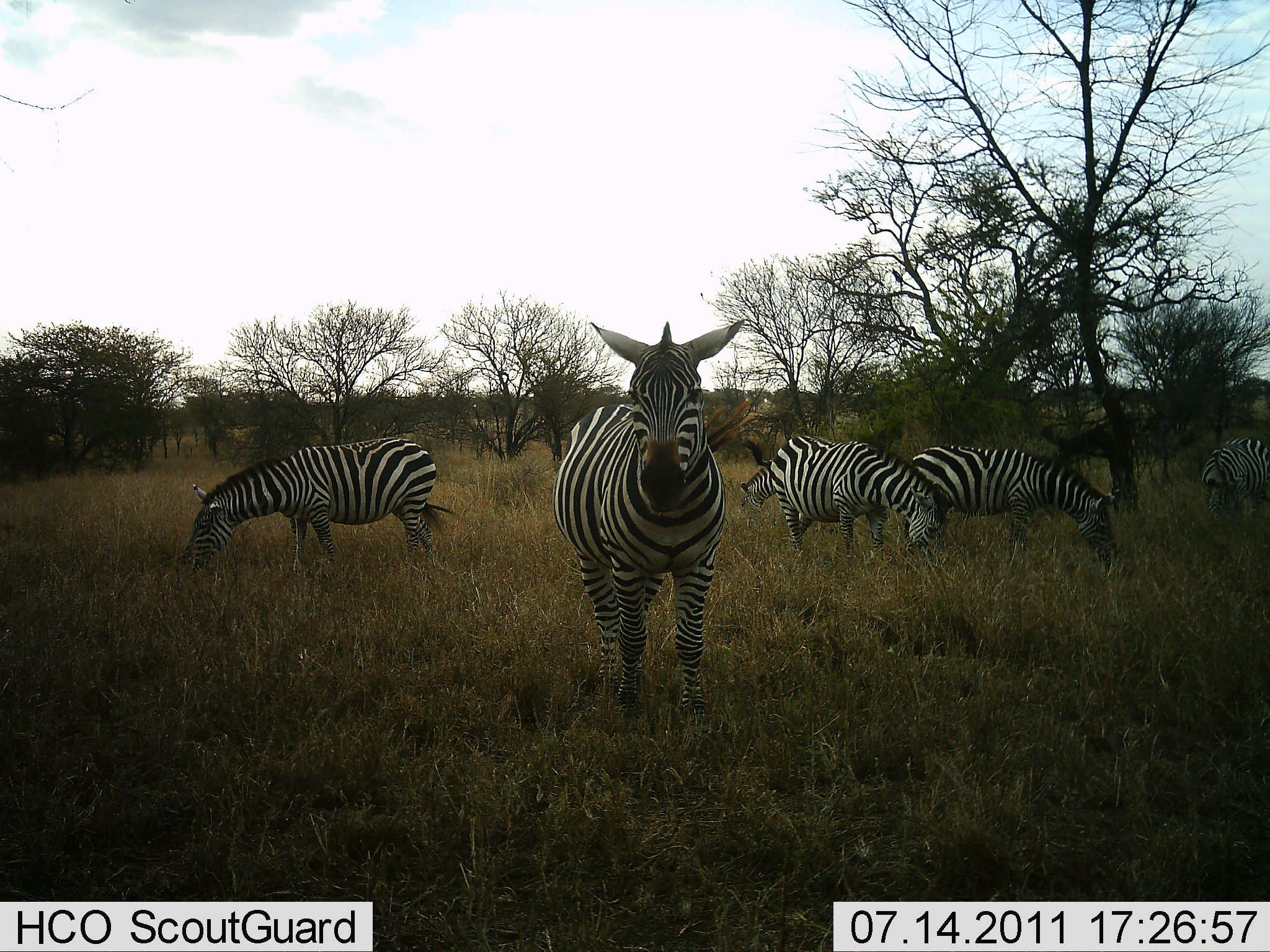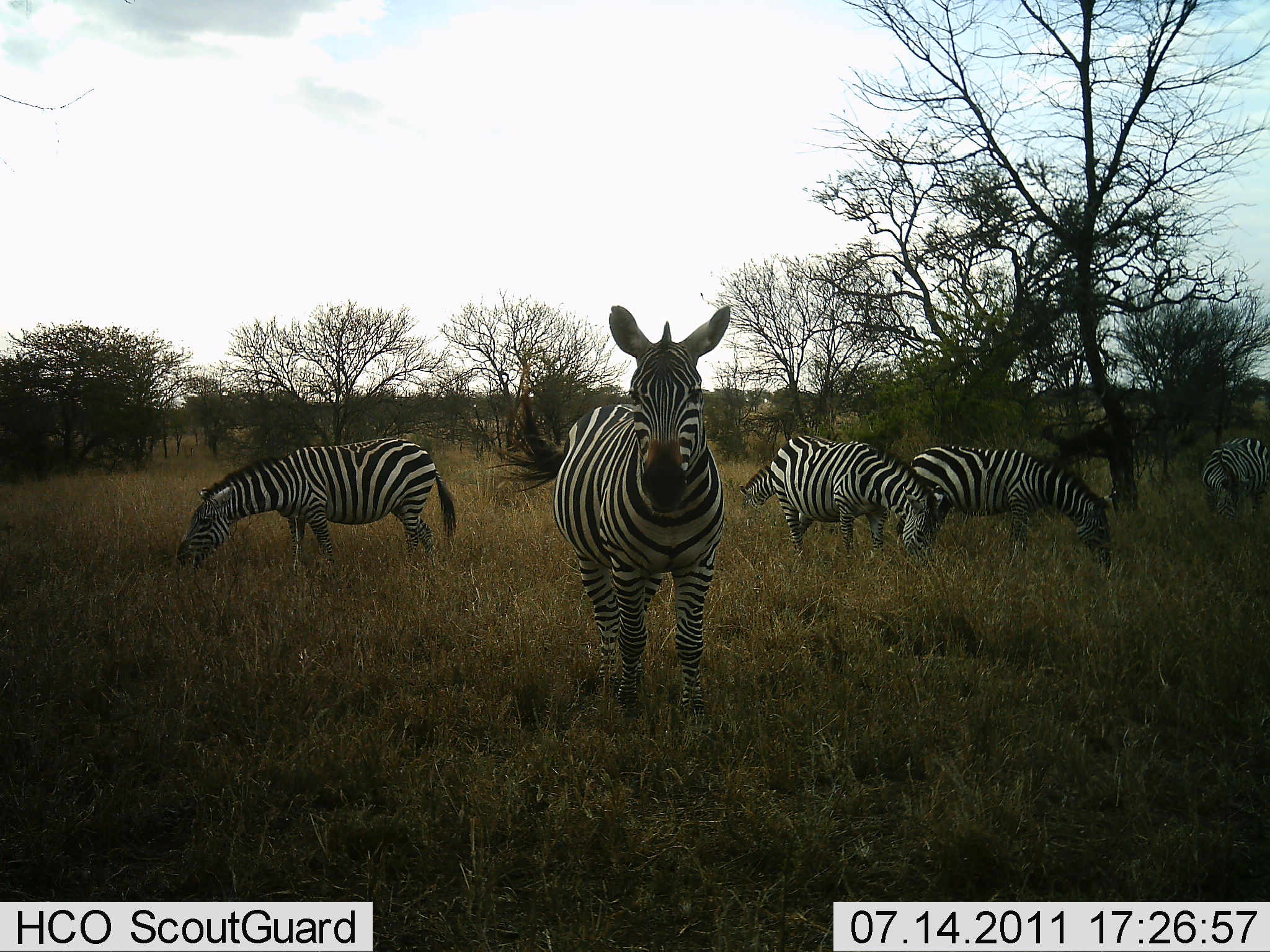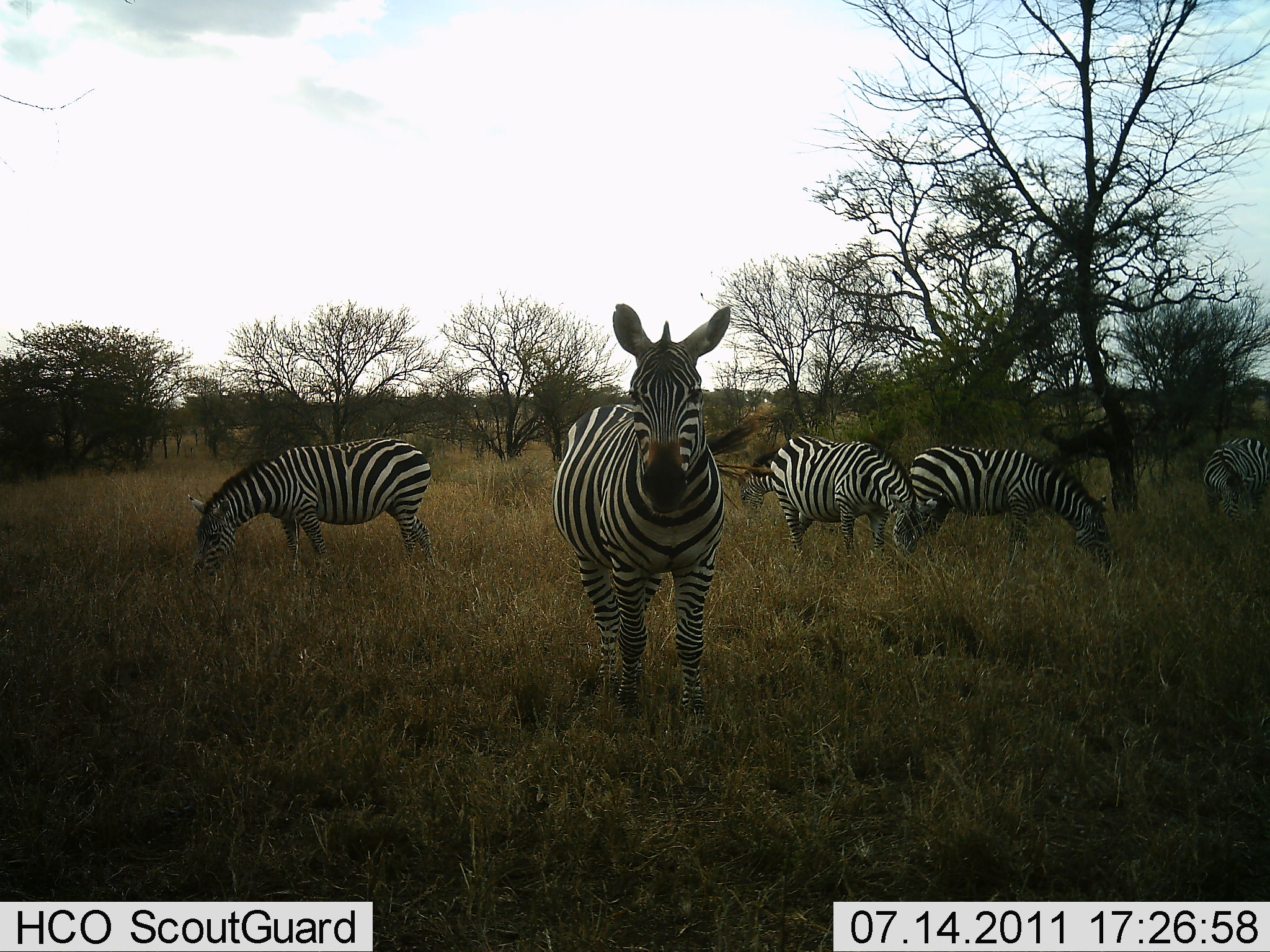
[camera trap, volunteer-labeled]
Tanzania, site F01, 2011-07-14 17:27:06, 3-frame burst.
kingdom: Animalia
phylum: Chordata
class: Mammalia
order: Perissodactyla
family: Equidae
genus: Equus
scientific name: Equus quagga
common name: plains zebra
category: zebra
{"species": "zebra (plains zebra) (Equus quagga)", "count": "5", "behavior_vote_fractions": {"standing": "77%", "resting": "0%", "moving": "0%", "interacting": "0%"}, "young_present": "0%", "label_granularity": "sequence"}